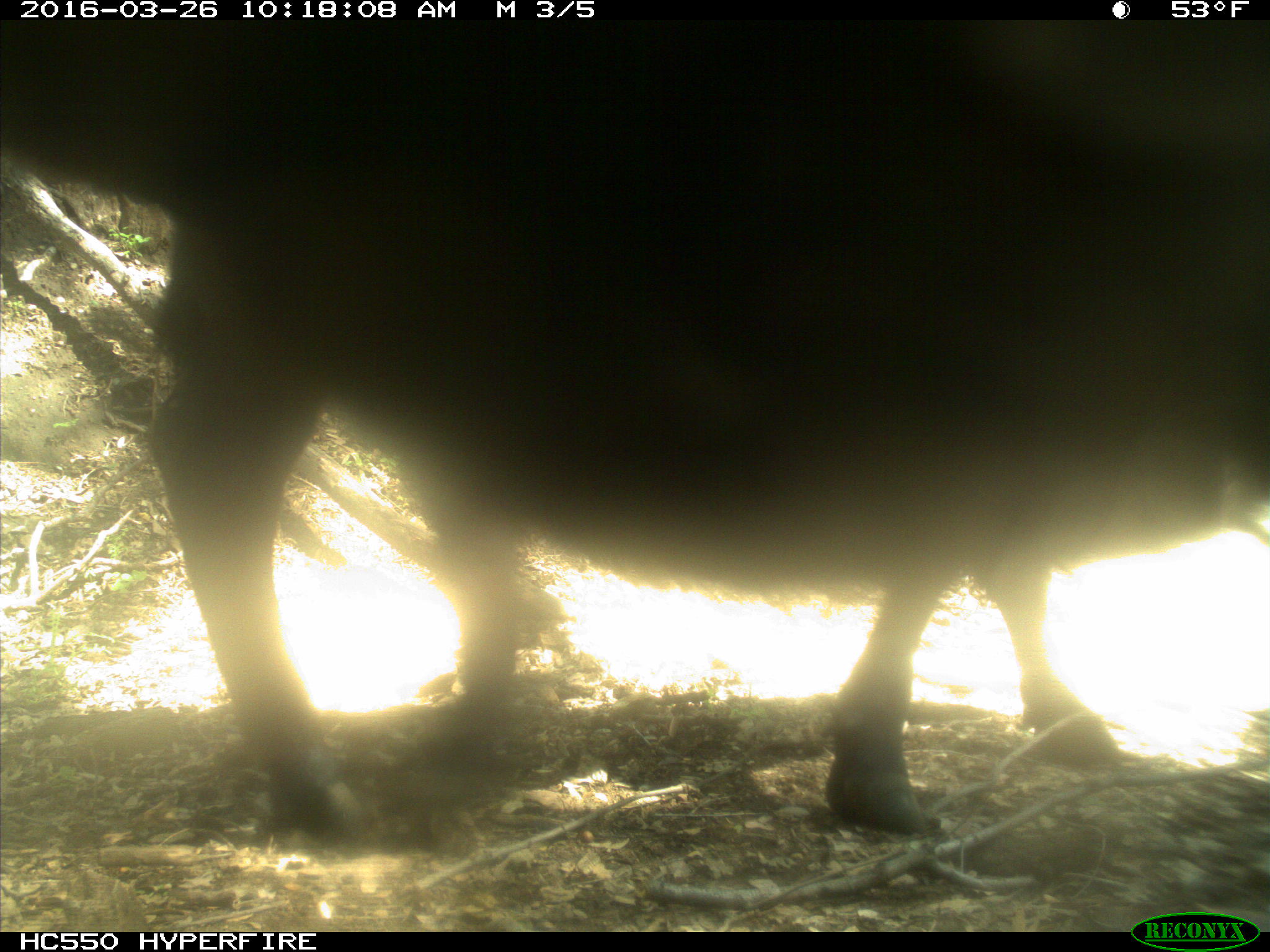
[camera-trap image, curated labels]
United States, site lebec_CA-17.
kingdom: Animalia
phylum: Chordata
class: Mammalia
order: Artiodactyla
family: Bovidae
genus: Bos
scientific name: Bos taurus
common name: domestic cow